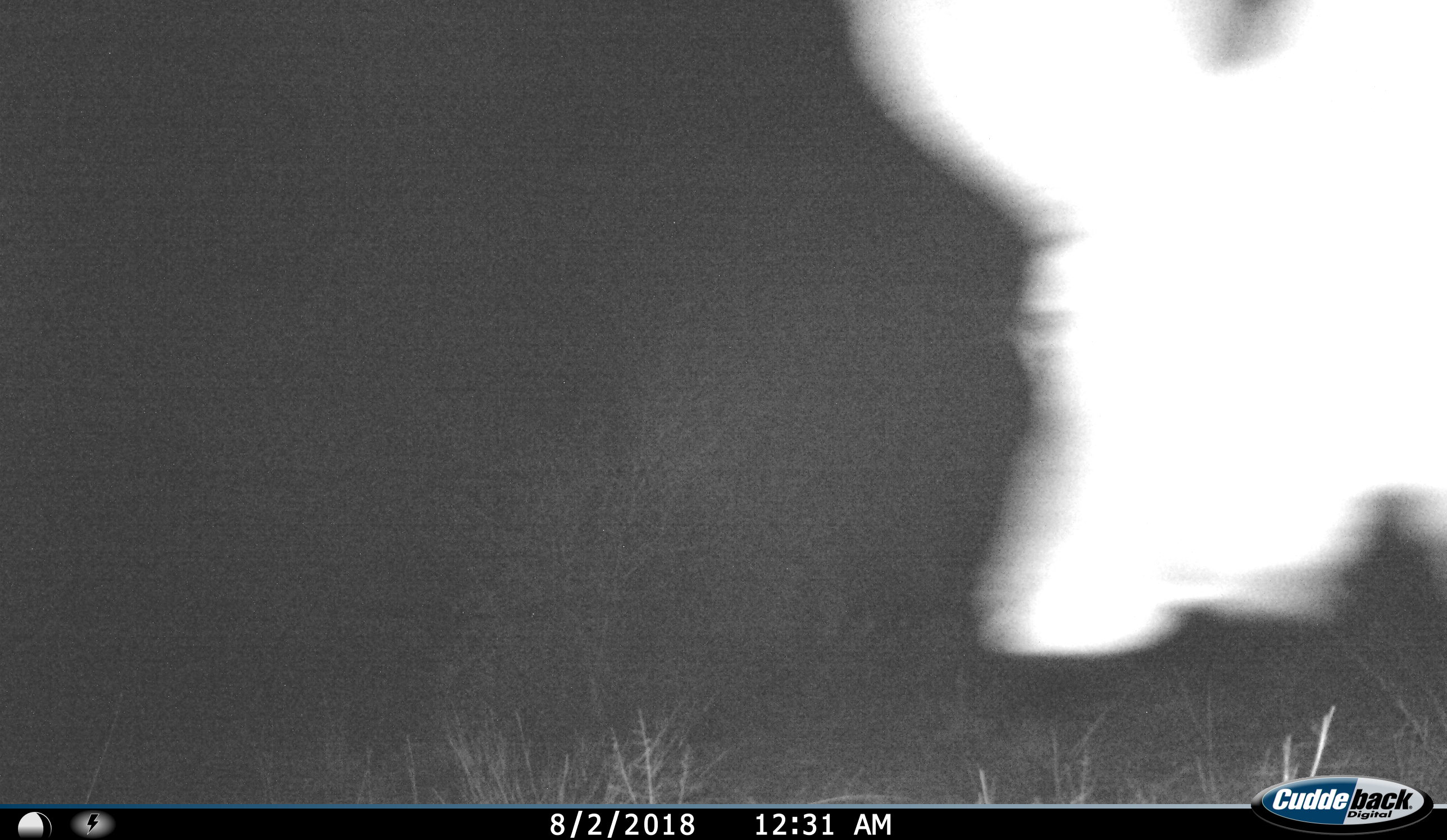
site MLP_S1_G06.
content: unidentified animal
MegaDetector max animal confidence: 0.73